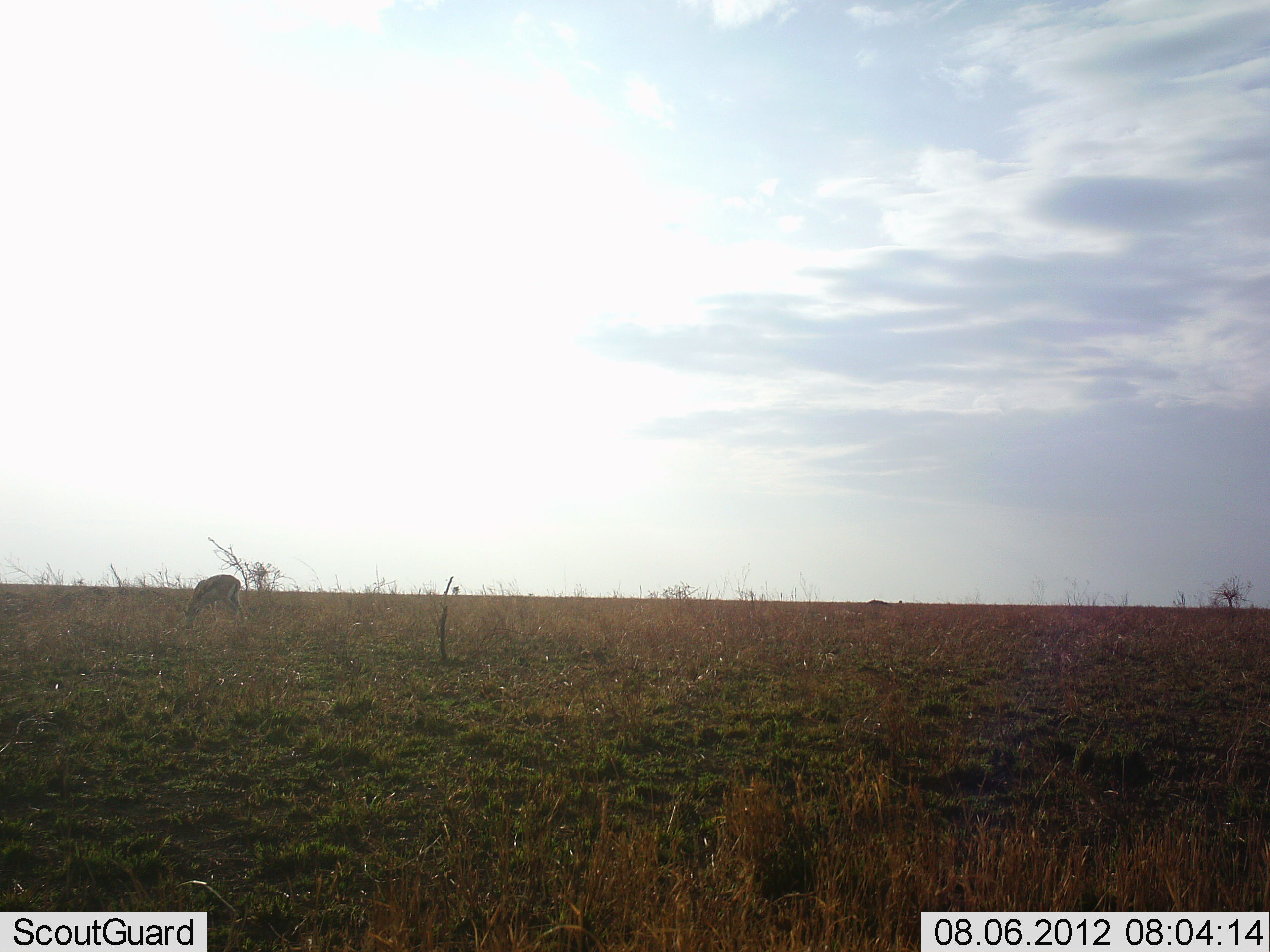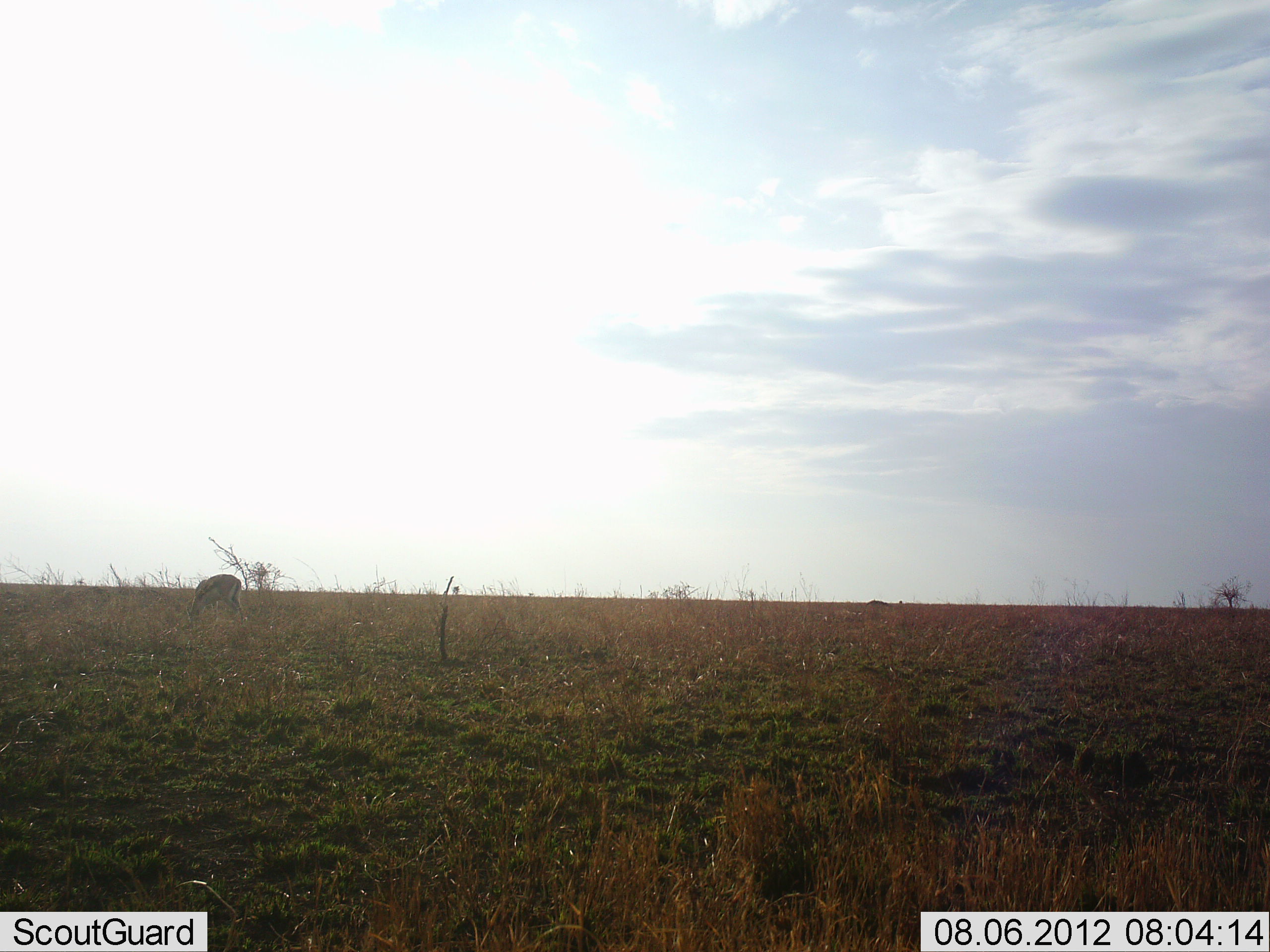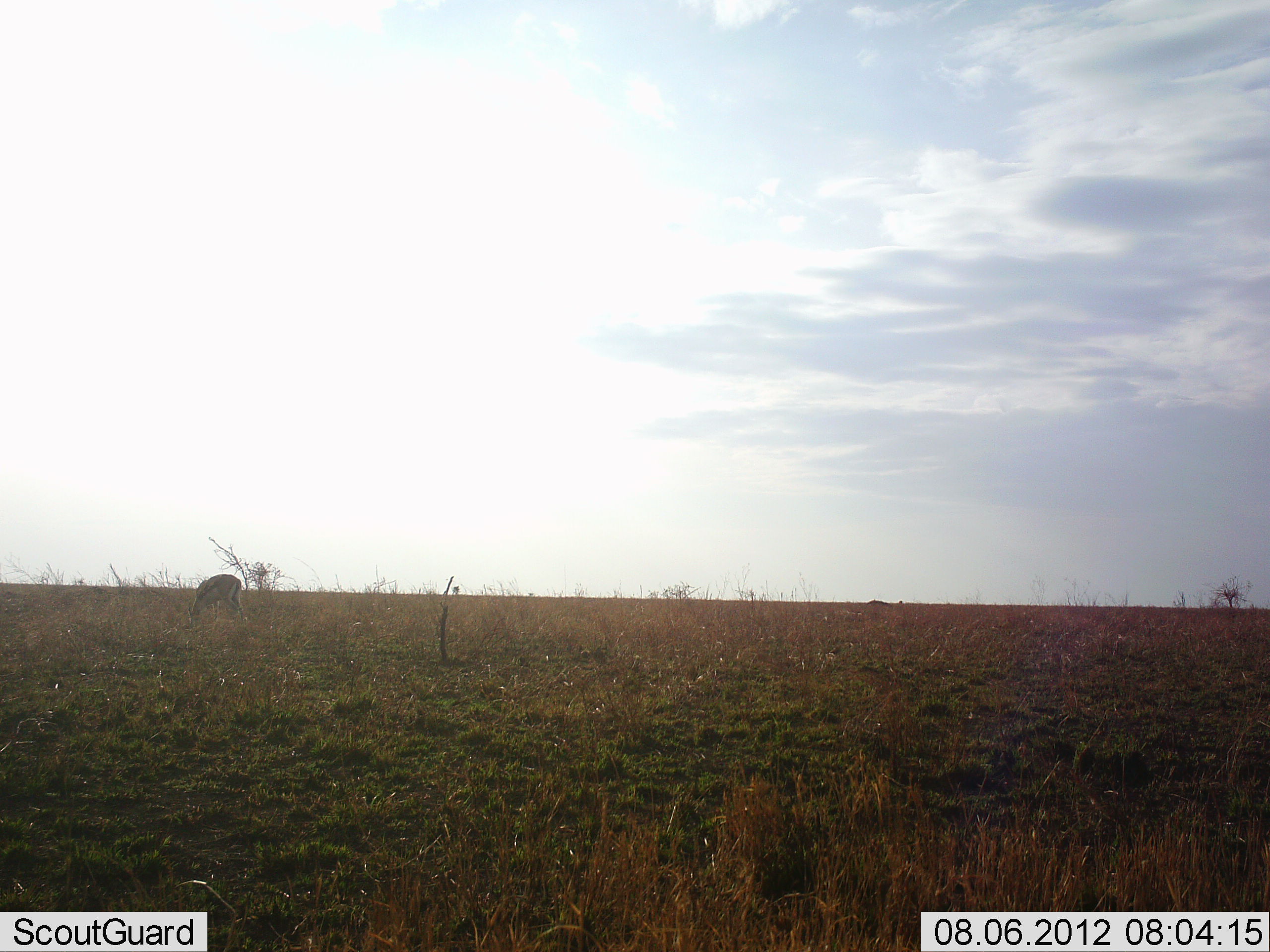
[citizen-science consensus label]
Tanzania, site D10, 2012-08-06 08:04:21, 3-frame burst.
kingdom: Animalia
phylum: Chordata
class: Mammalia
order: Artiodactyla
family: Bovidae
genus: Eudorcas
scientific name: Eudorcas thomsonii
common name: thomson's gazelle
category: gazellethomsons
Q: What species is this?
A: Gazellethomsons (thomson's gazelle) (Eudorcas thomsonii).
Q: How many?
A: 1.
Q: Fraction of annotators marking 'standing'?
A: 20%.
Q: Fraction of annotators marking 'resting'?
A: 0%.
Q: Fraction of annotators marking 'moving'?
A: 10%.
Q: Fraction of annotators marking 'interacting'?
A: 0%.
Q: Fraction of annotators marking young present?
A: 0%.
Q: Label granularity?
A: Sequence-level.